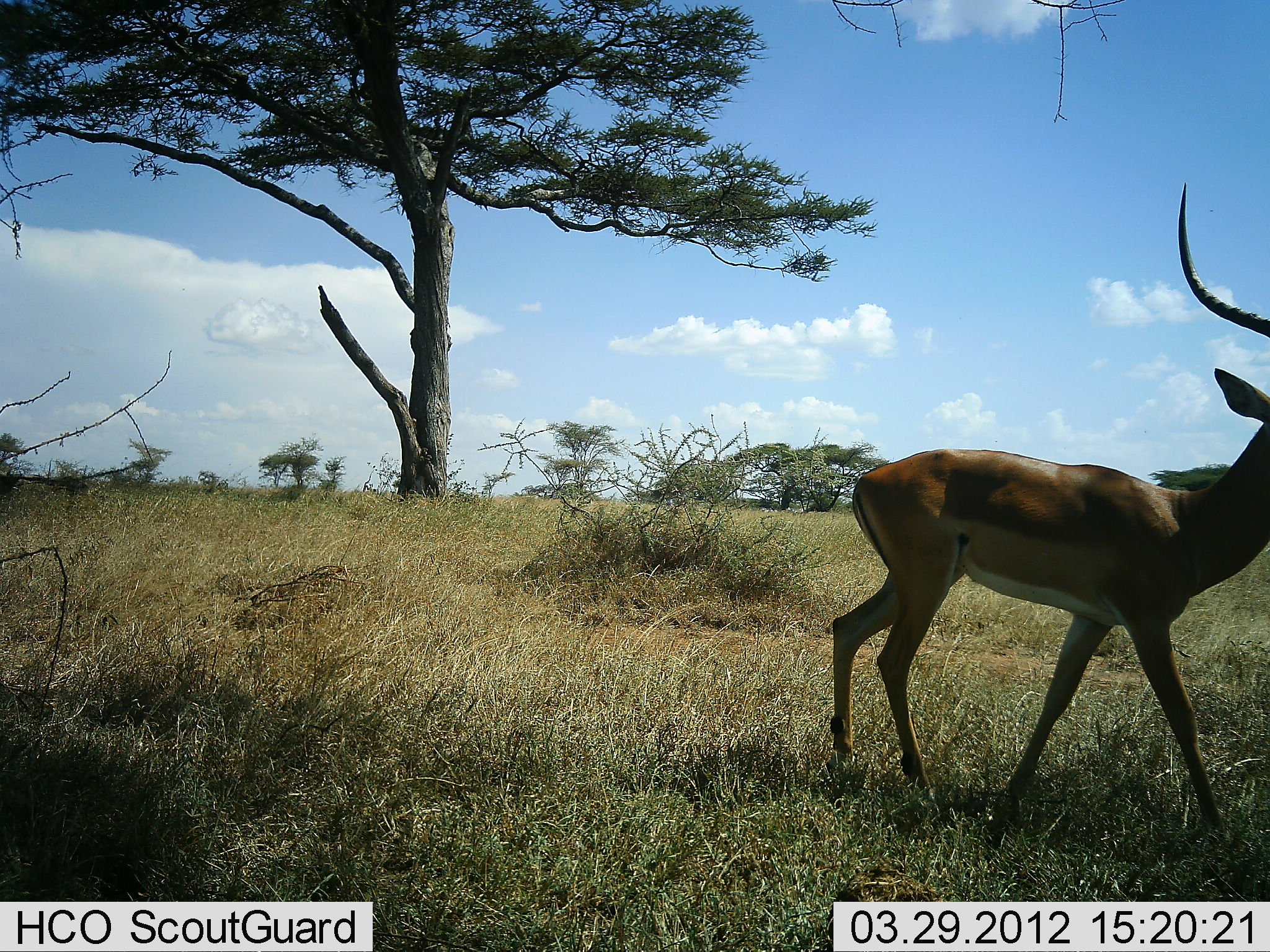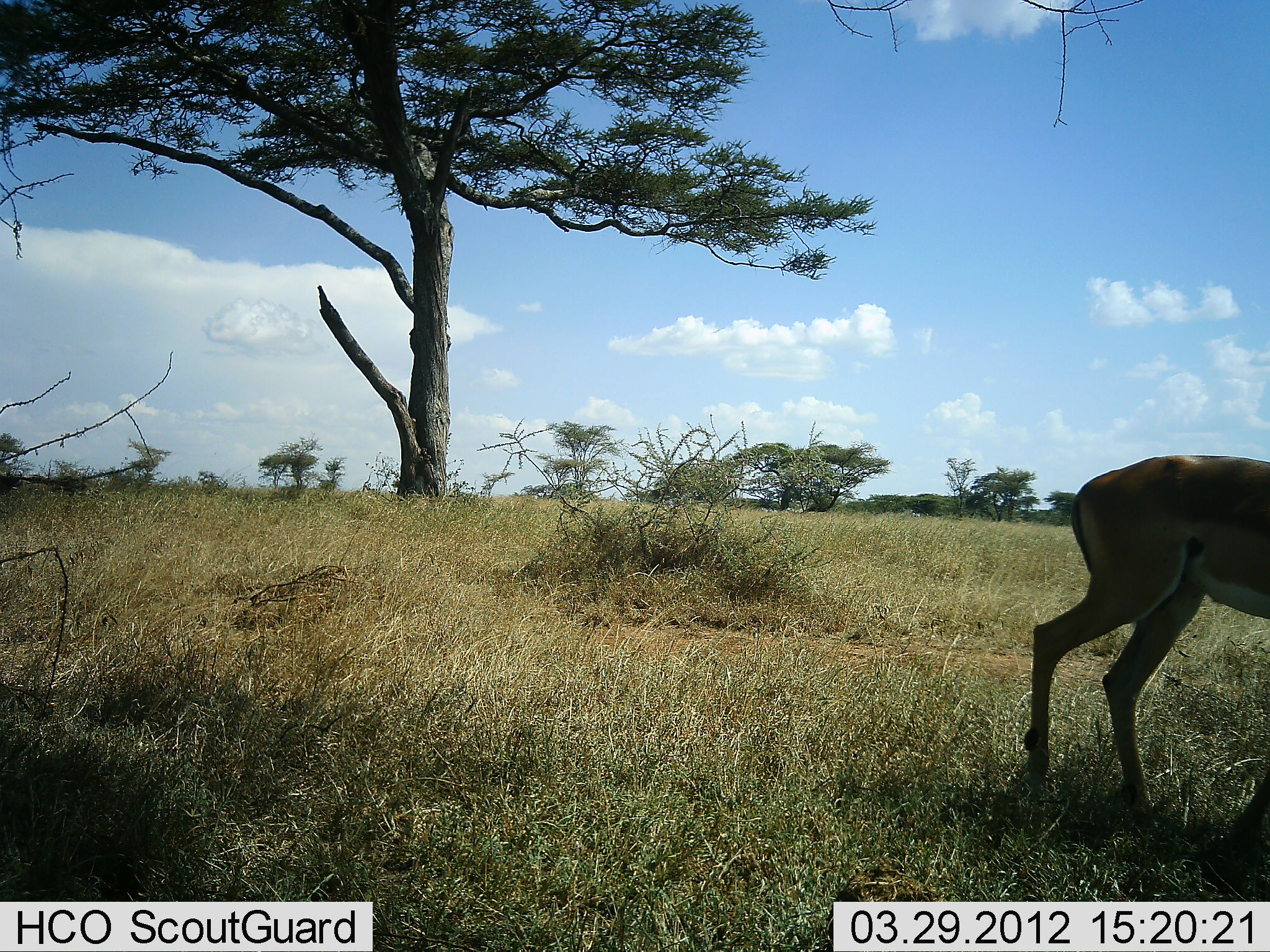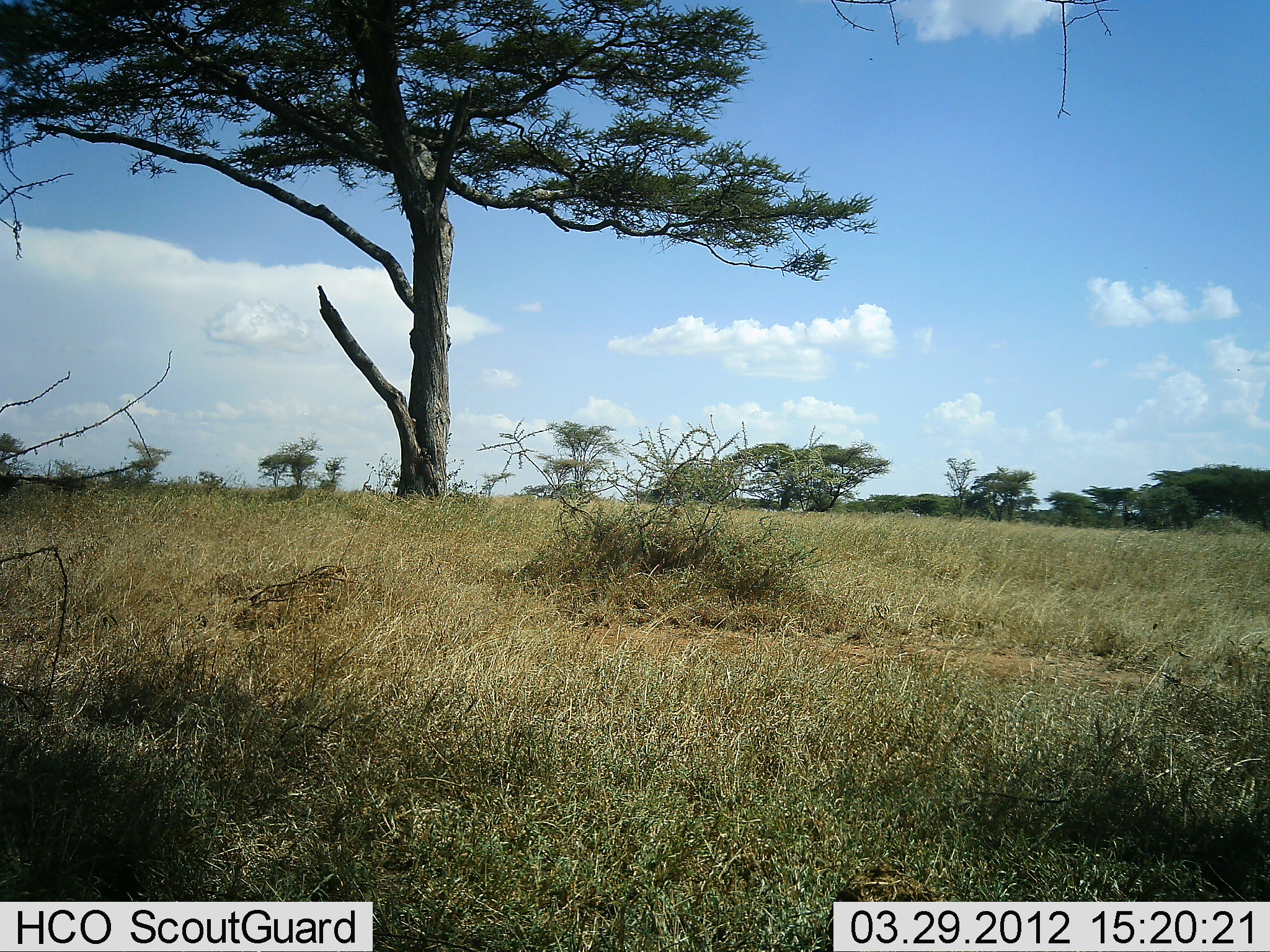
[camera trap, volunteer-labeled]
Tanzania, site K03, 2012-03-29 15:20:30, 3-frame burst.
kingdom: Animalia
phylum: Chordata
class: Mammalia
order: Artiodactyla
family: Bovidae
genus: Aepyceros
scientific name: Aepyceros melampus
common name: impala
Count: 1.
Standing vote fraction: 0%.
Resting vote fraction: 0%.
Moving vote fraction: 100%.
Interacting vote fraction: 0%.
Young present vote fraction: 0%.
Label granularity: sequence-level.